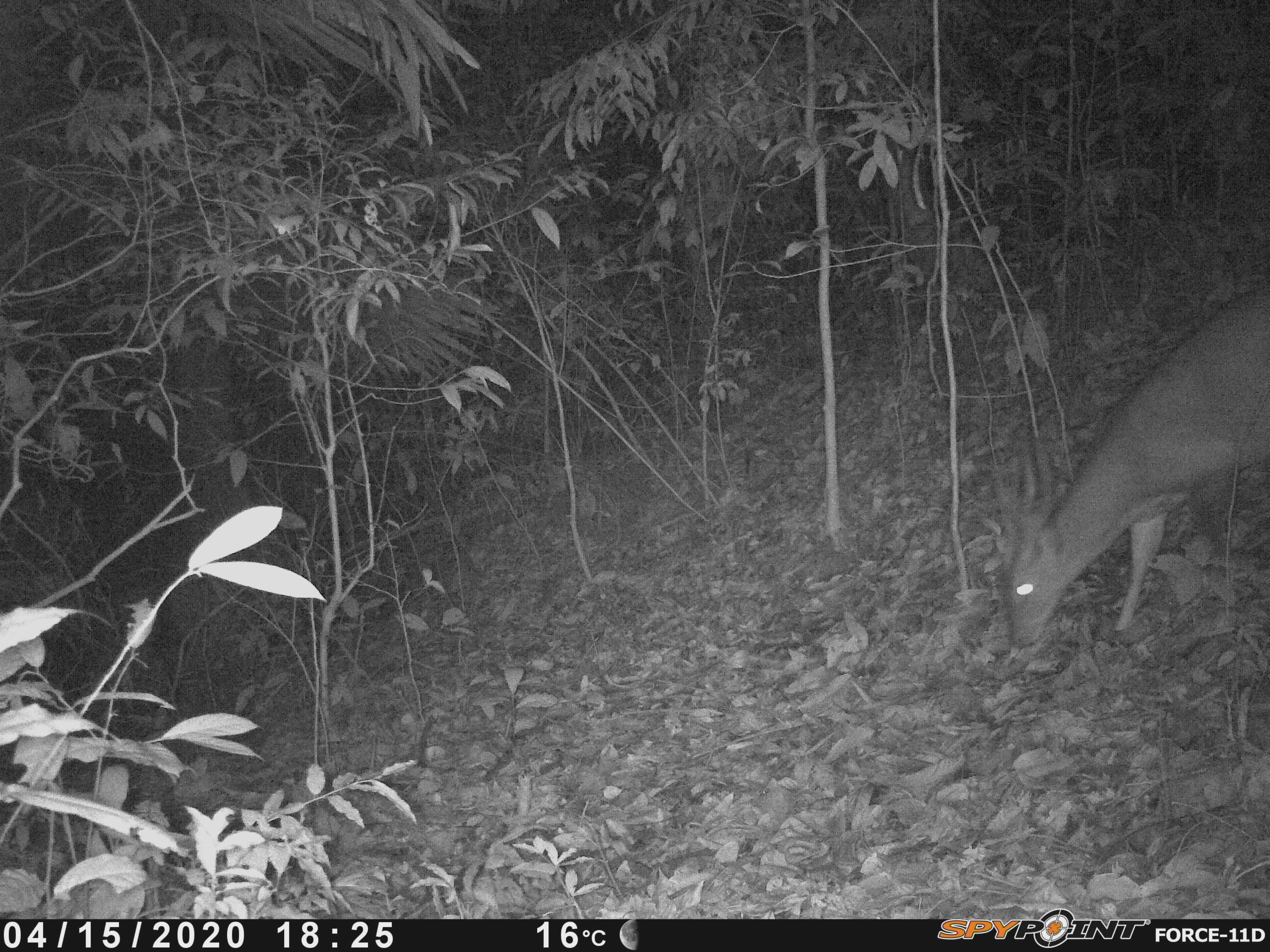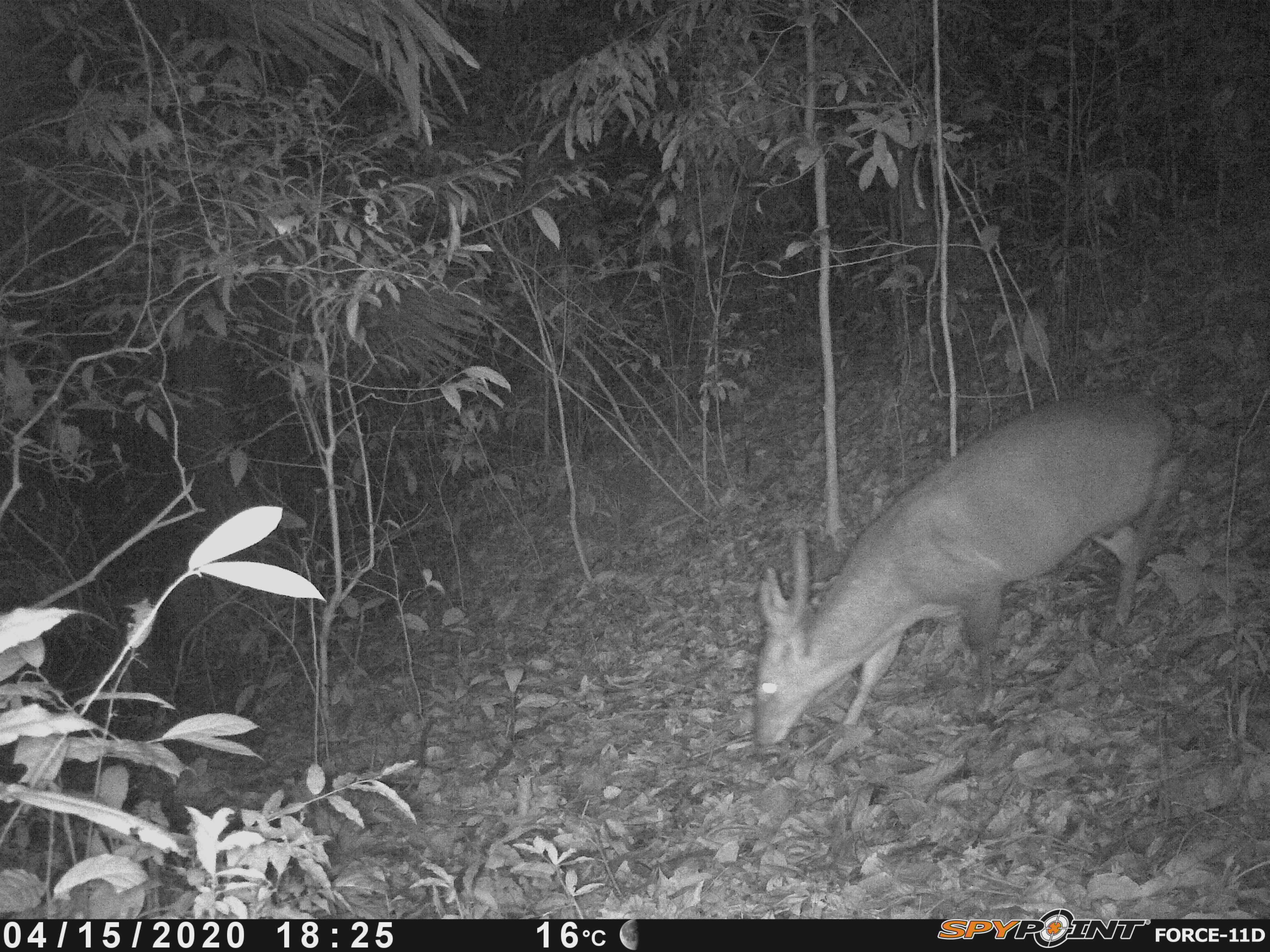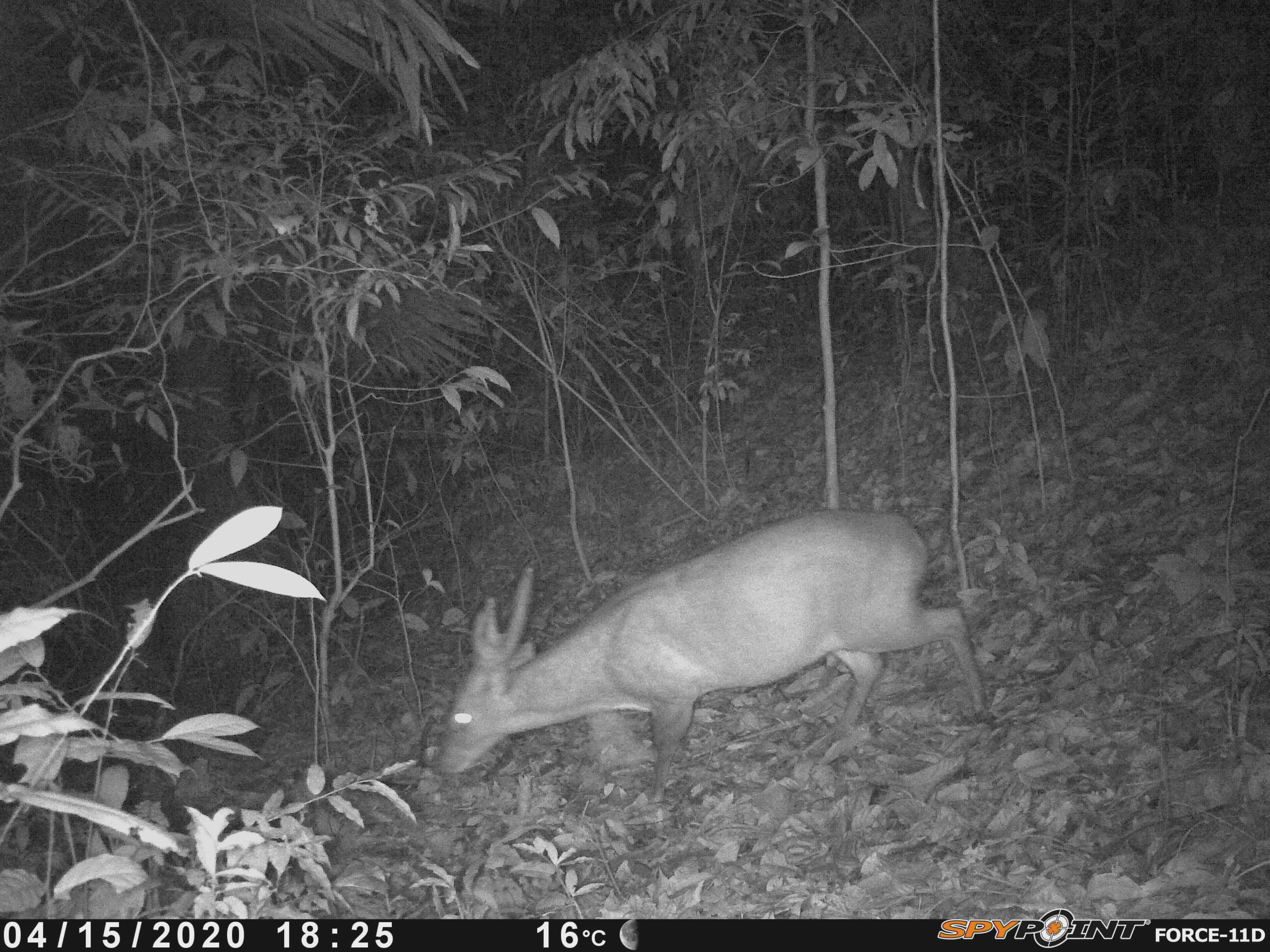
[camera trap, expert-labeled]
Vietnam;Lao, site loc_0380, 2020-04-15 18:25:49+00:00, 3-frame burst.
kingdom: Animalia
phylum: Chordata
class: Mammalia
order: Artiodactyla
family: Cervidae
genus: Muntiacus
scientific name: Muntiacus vuquangensis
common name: large-antlered muntjac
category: large antlered muntjac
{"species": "large antlered muntjac (large-antlered muntjac) (Muntiacus vuquangensis)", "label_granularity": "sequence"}